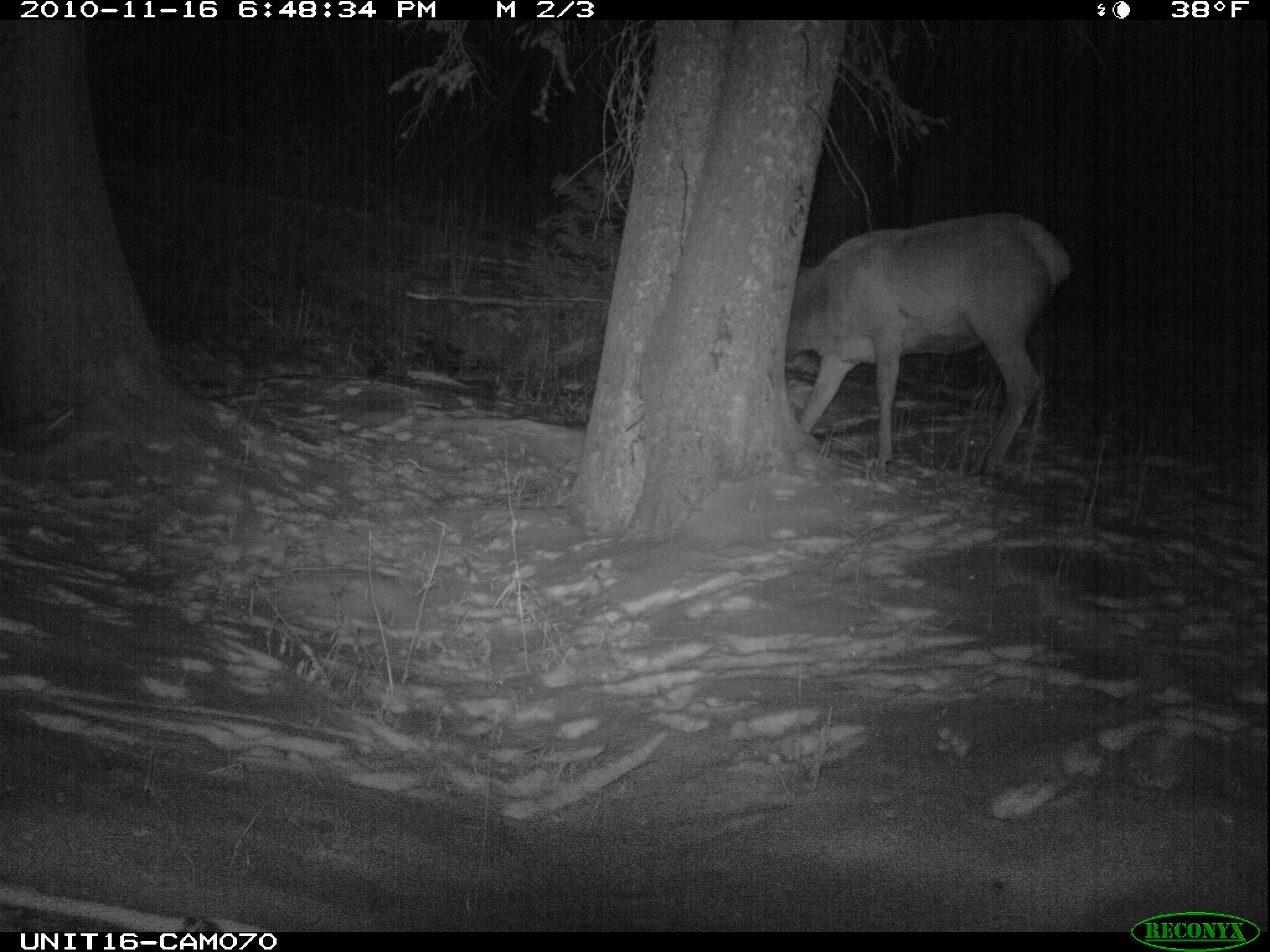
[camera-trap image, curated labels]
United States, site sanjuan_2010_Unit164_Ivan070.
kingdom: Animalia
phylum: Chordata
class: Mammalia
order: Artiodactyla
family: Cervidae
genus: Cervus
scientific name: Cervus elaphus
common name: red deer